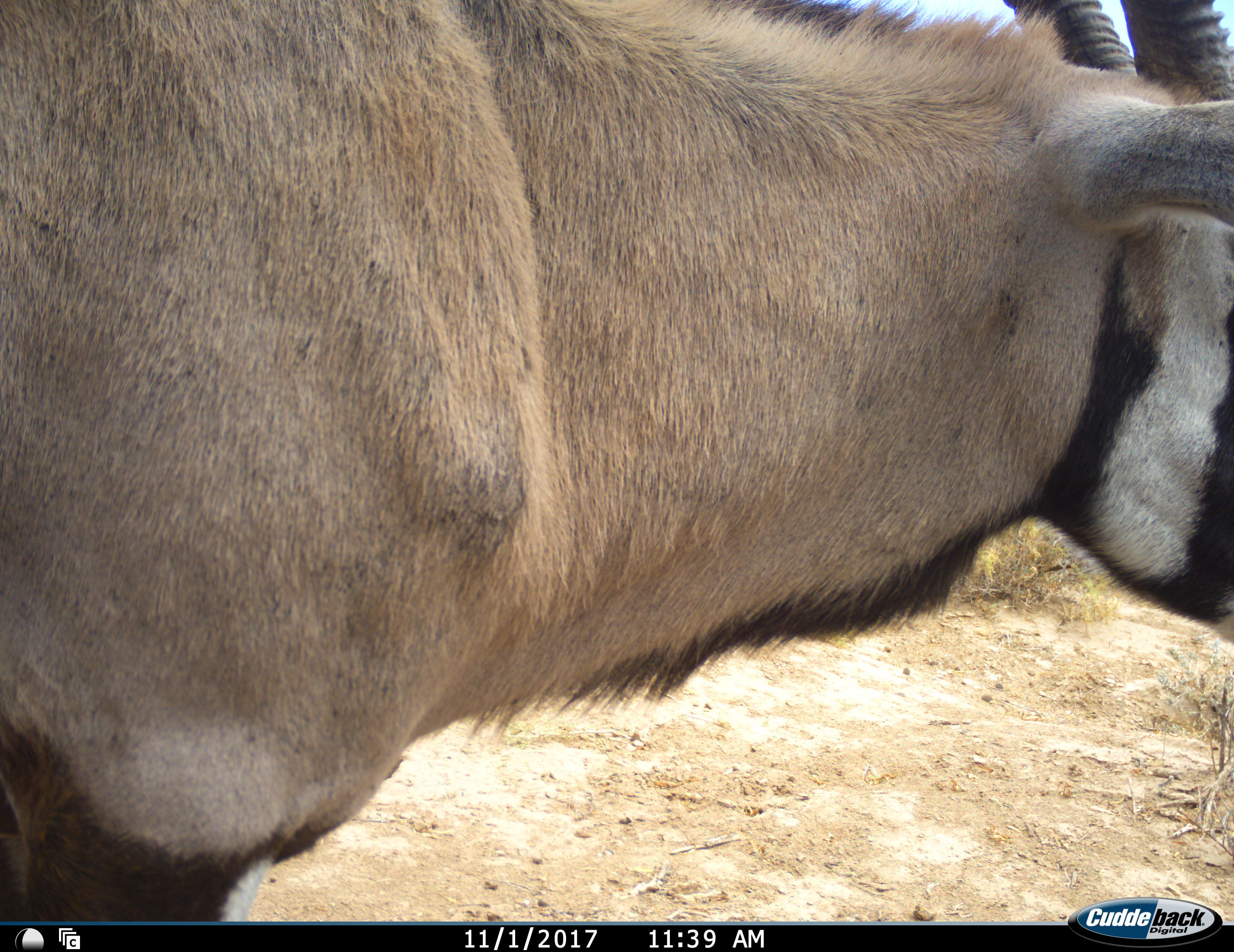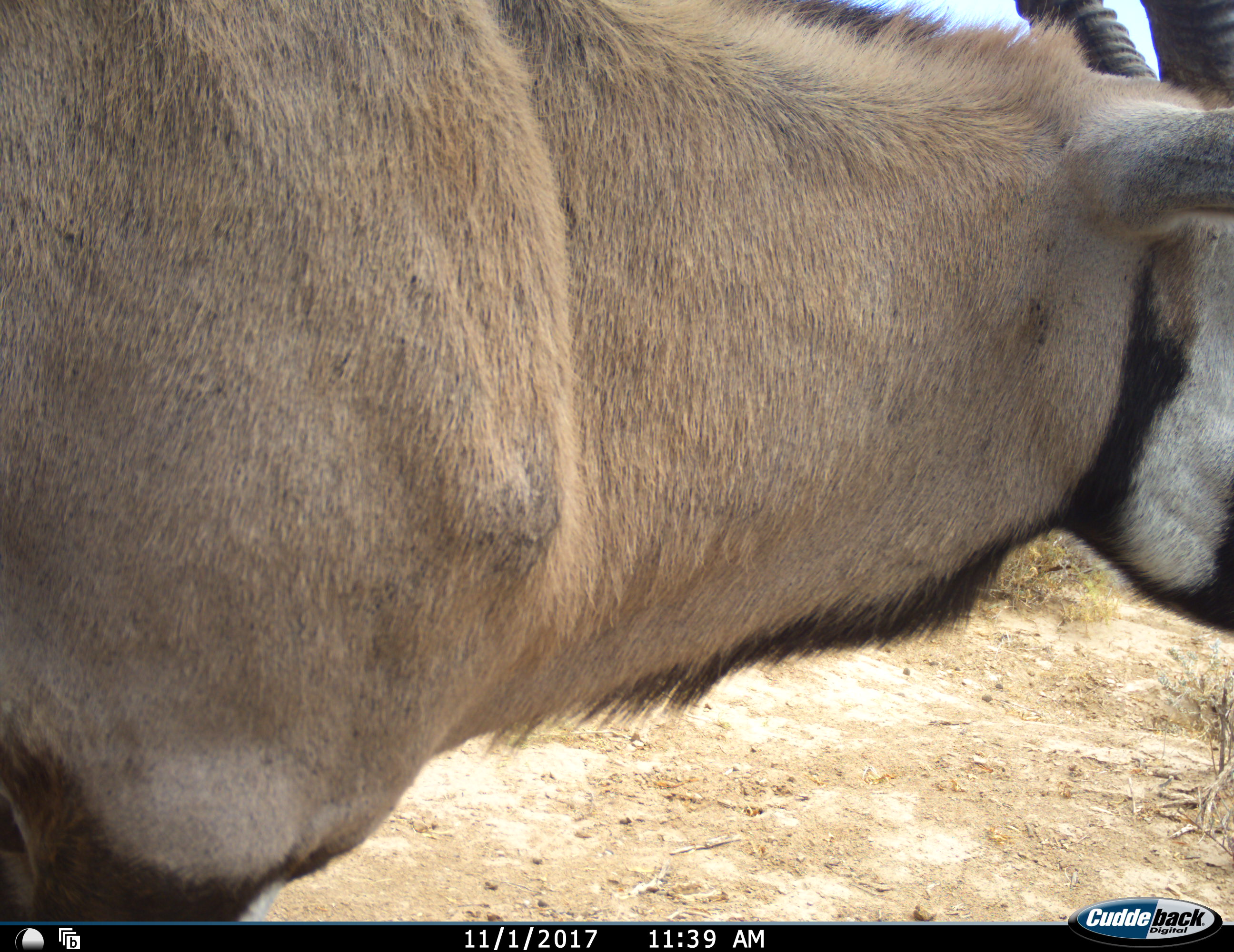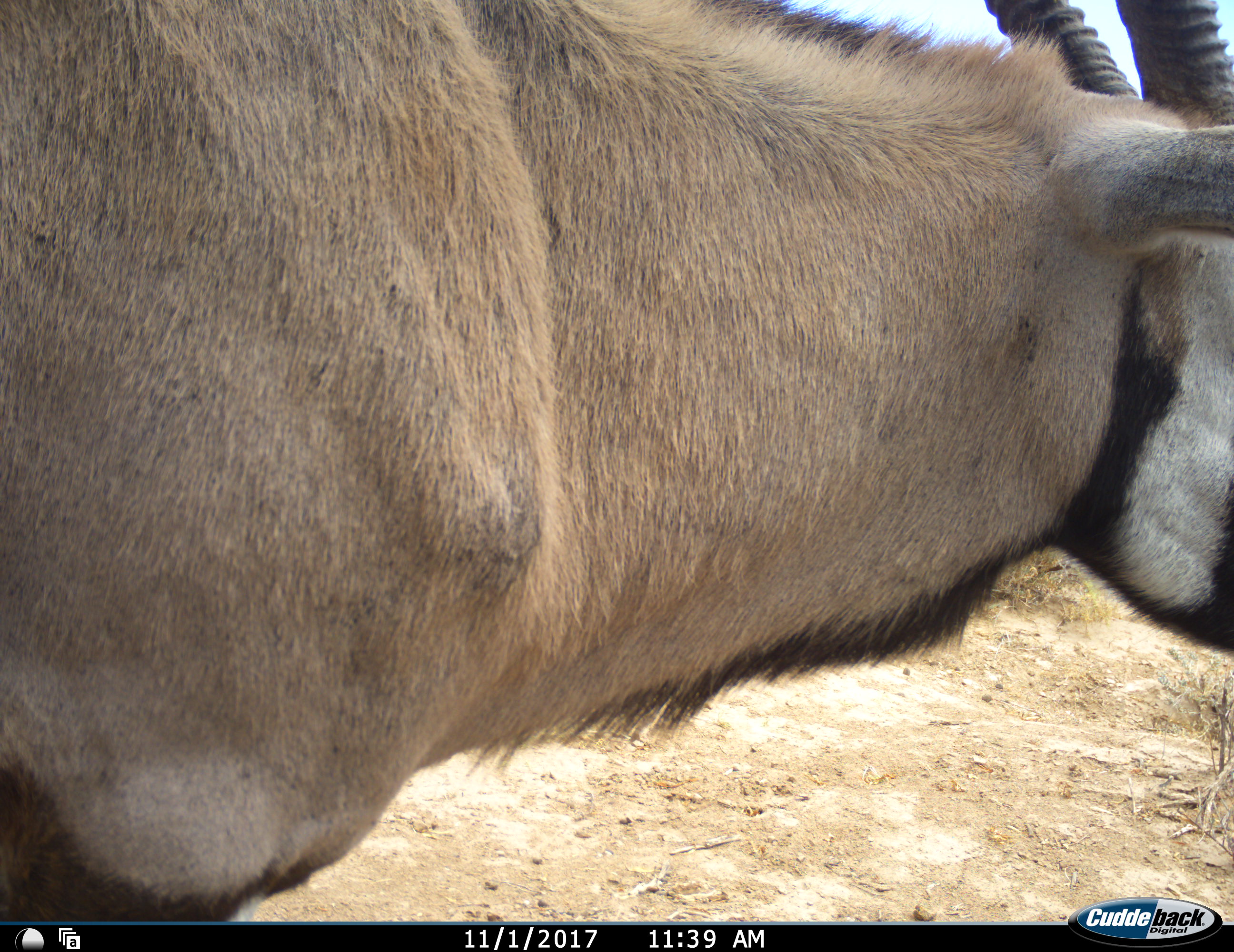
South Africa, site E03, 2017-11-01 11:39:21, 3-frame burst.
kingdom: Animalia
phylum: Chordata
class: Mammalia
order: Artiodactyla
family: Bovidae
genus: Oryx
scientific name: Oryx gazella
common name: gemsbok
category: gemsbokoryx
Gemsbokoryx (gemsbok) (Oryx gazella), count 1. Behavior (volunteer vote fractions): standing 100%, resting 0%, moving 10%, interacting 0%. Young present (vote fraction): 0%. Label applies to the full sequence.